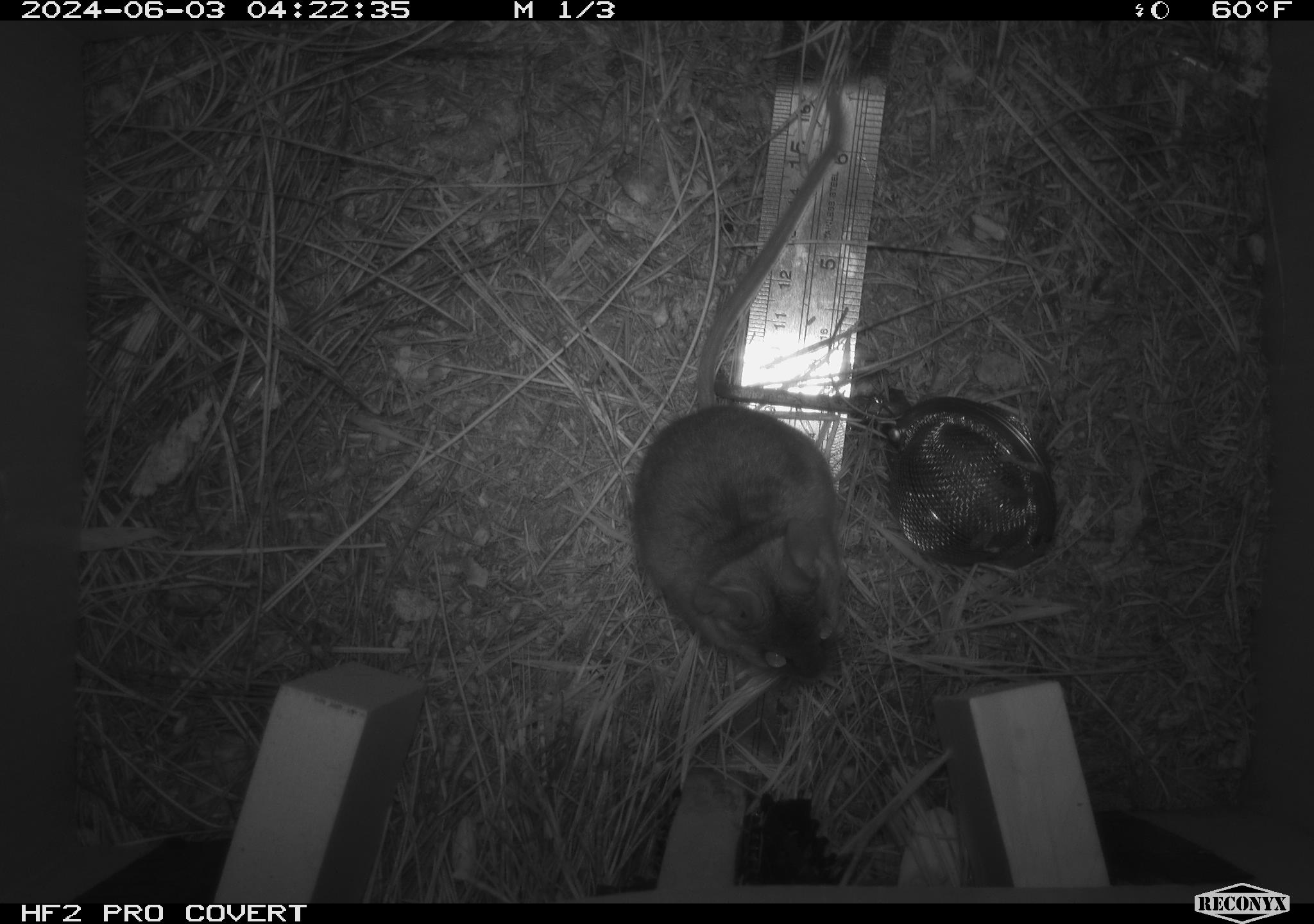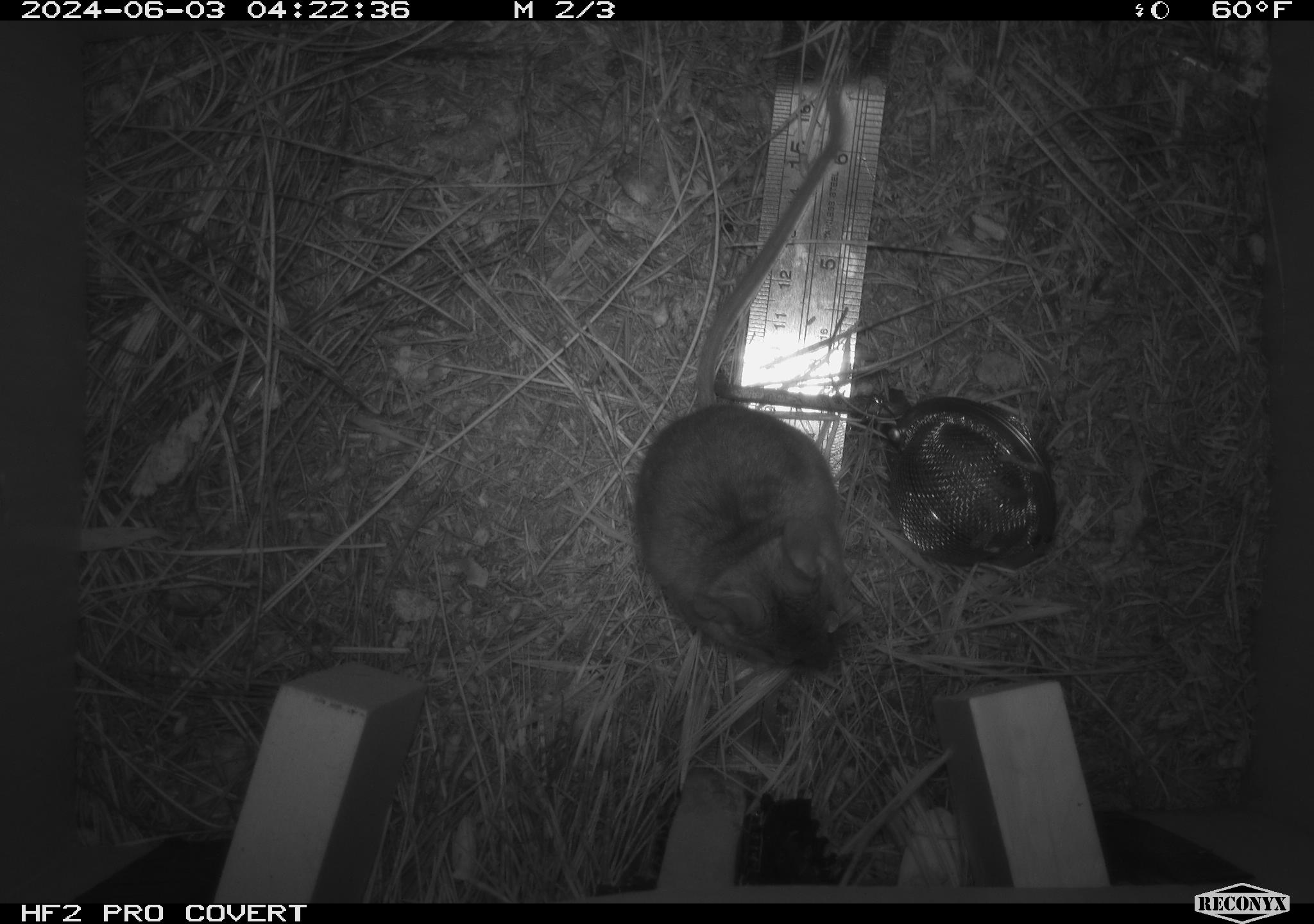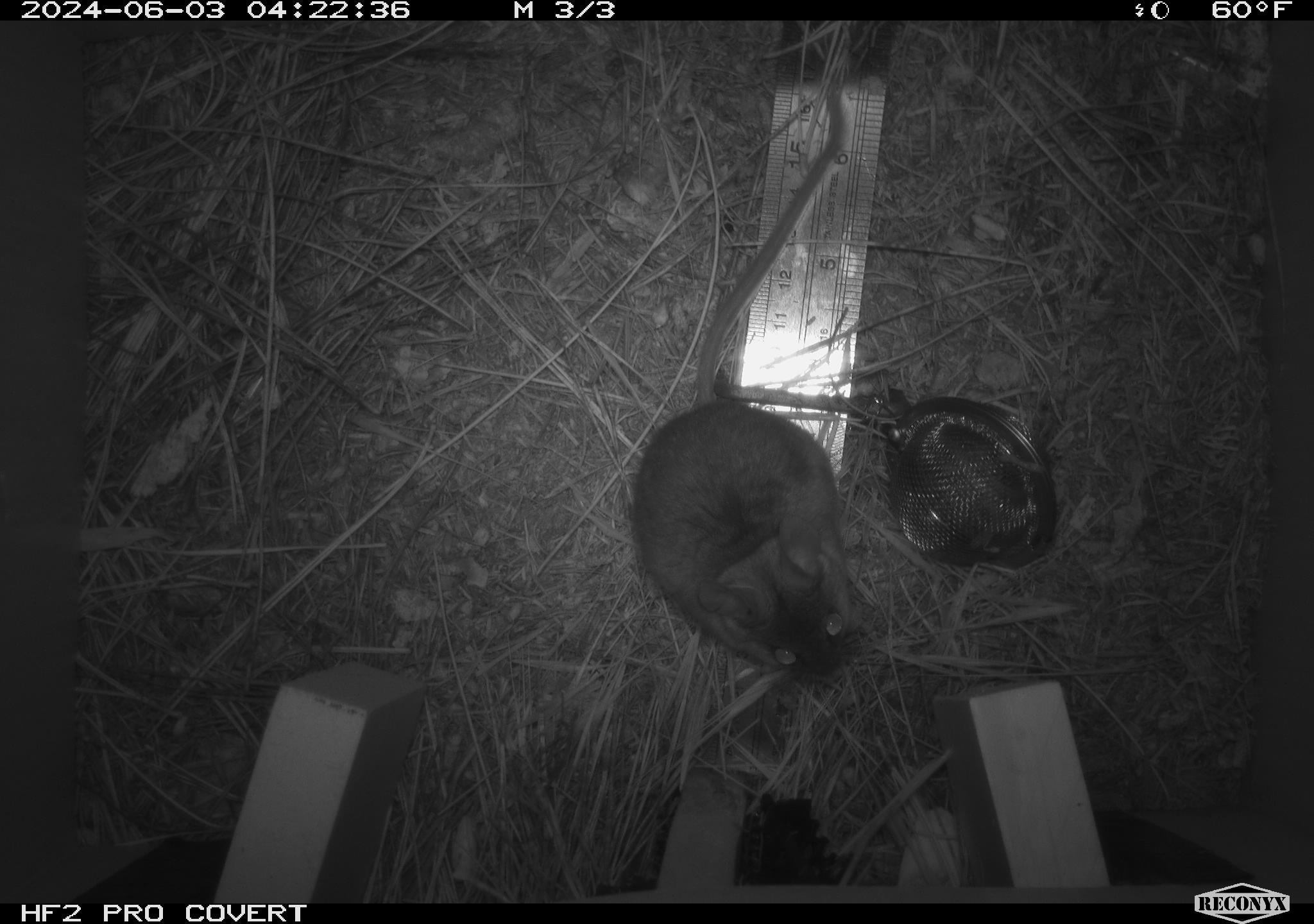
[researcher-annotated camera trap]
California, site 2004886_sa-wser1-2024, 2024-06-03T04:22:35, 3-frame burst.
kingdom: Animalia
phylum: Chordata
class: Mammalia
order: Rodentia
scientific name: Rodentia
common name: mouse species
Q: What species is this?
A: Mouse species (Rodentia).